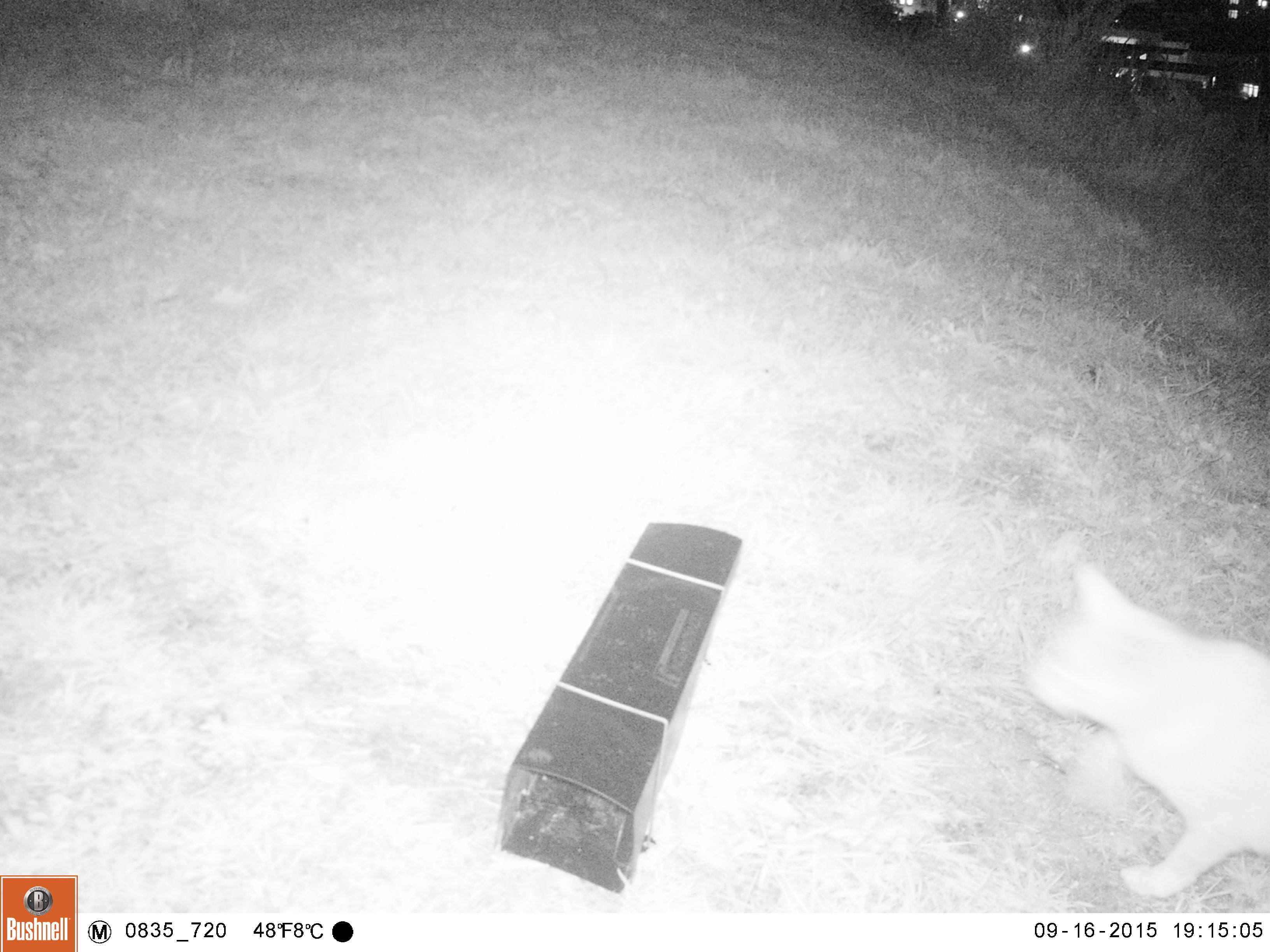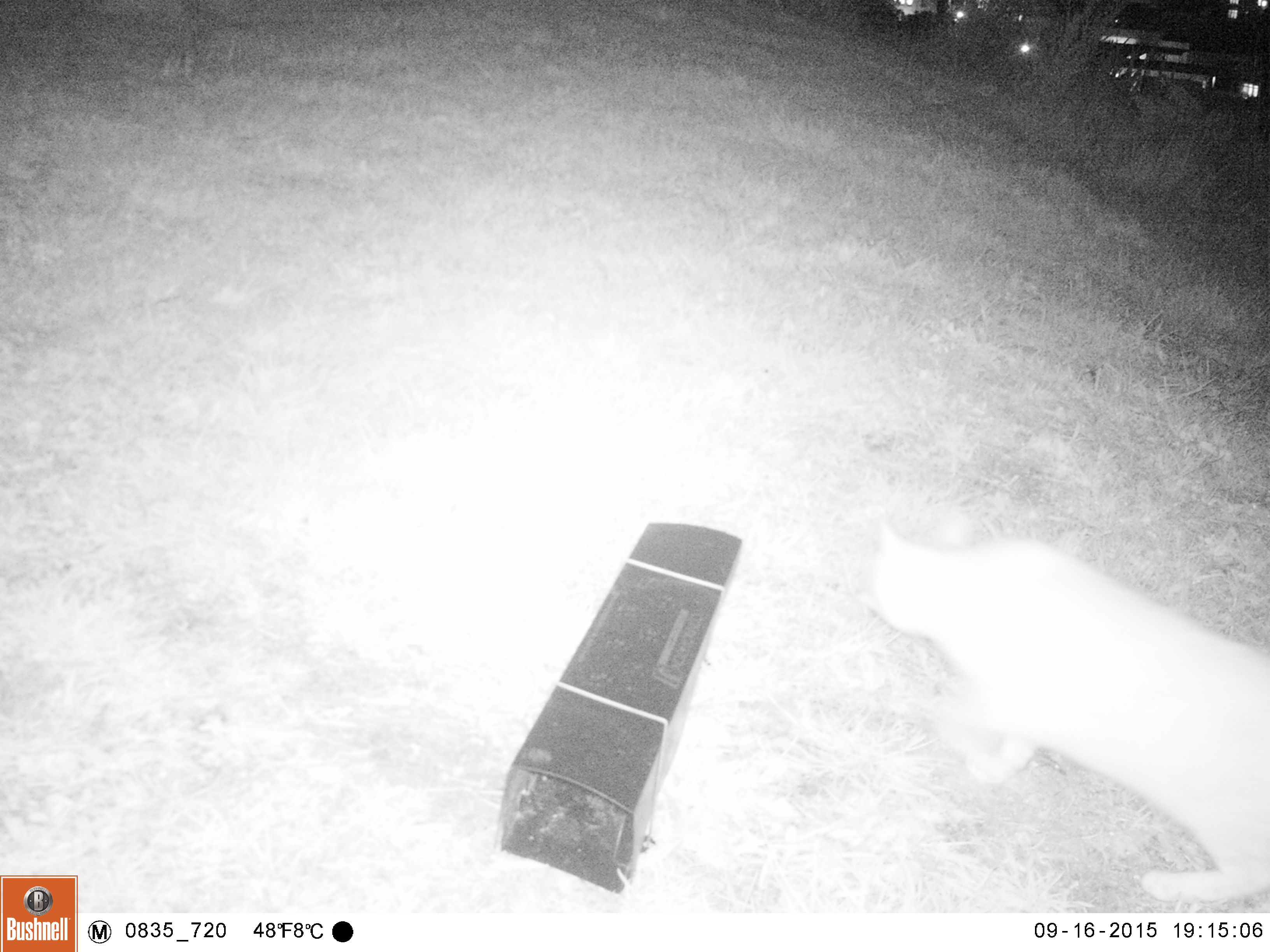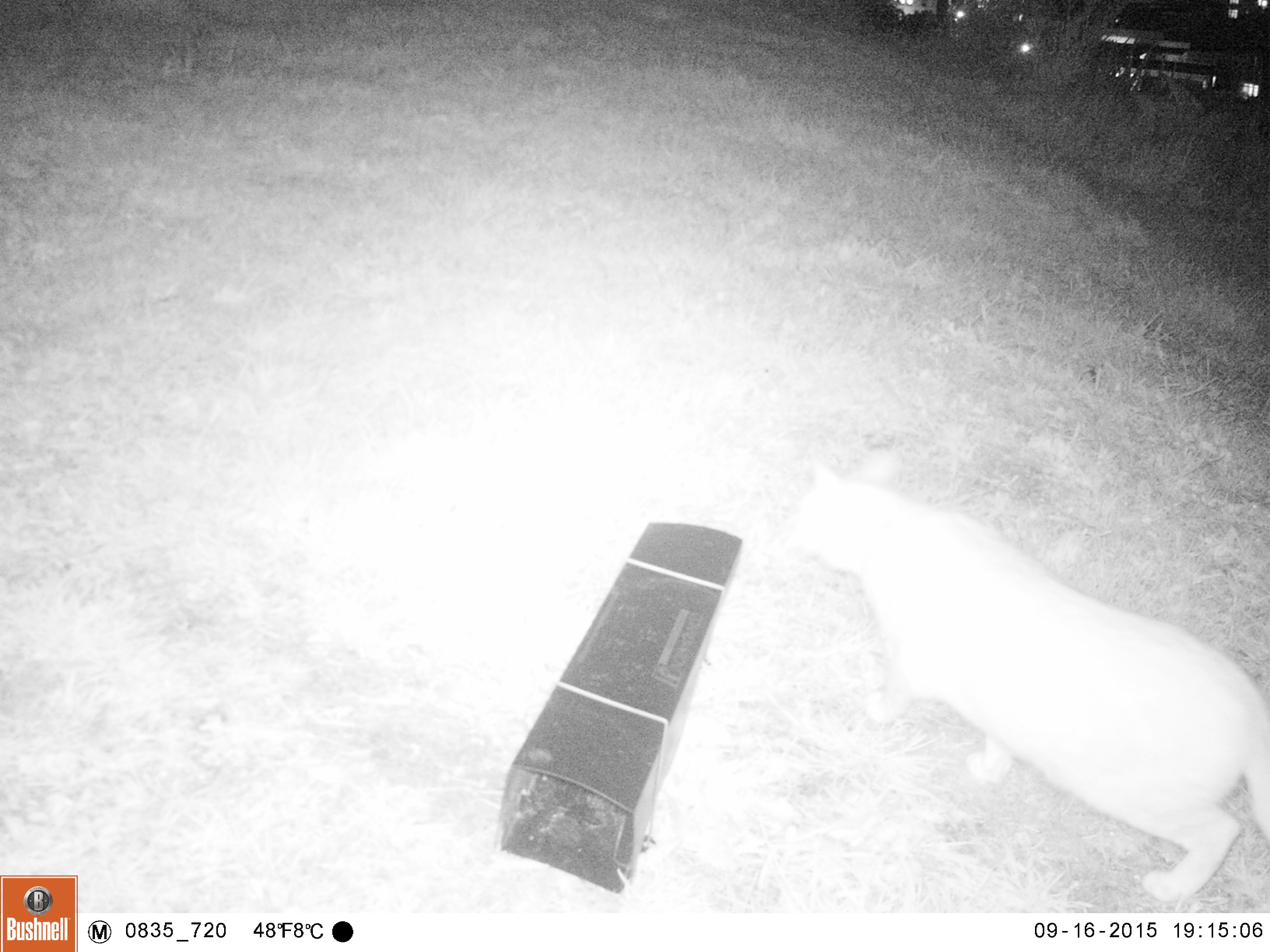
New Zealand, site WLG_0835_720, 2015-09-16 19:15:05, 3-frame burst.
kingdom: Animalia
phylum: Chordata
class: Mammalia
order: Carnivora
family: Felidae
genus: Felis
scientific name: Felis catus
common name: domestic cat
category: cat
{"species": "cat (domestic cat) (Felis catus)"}